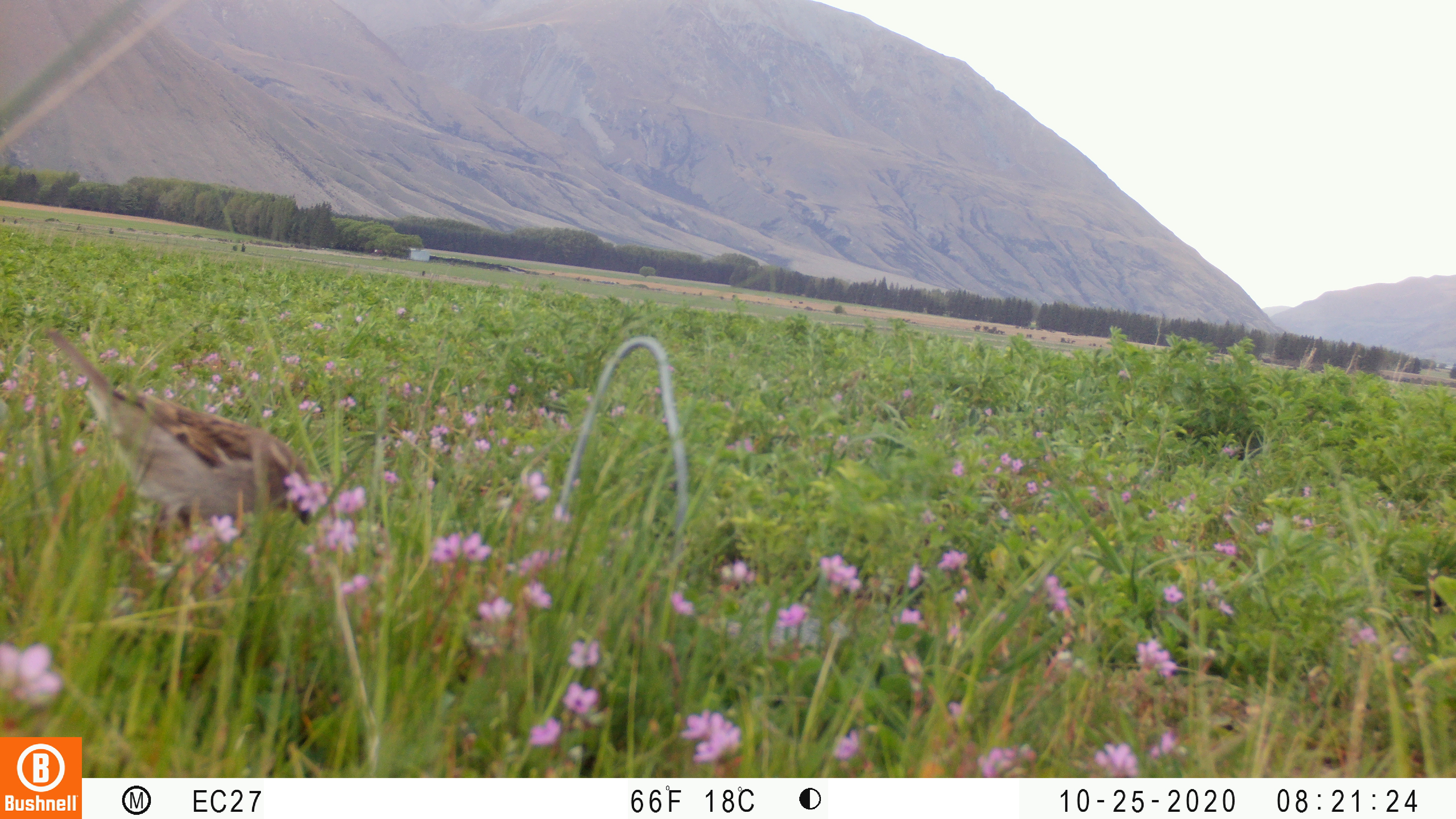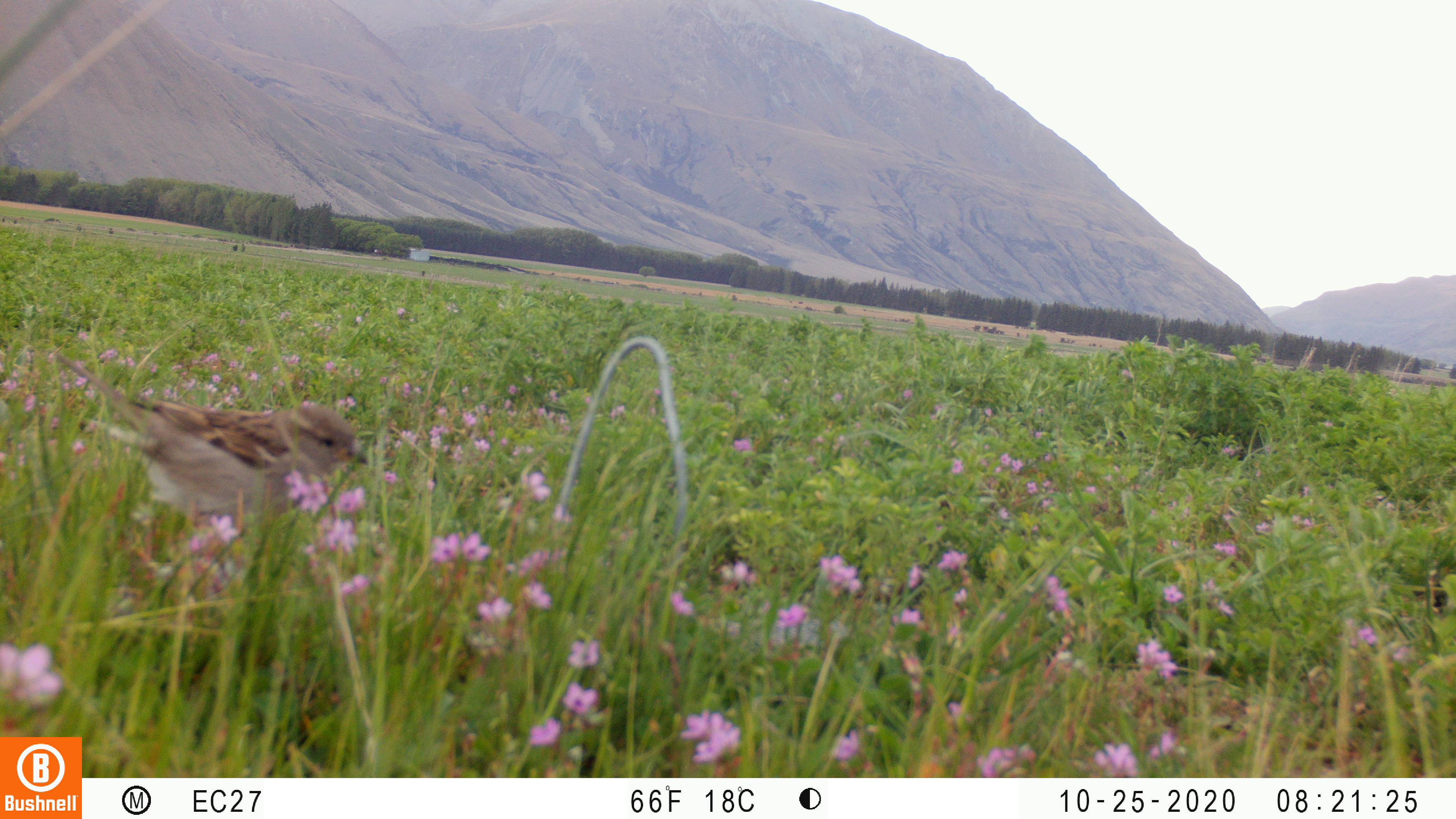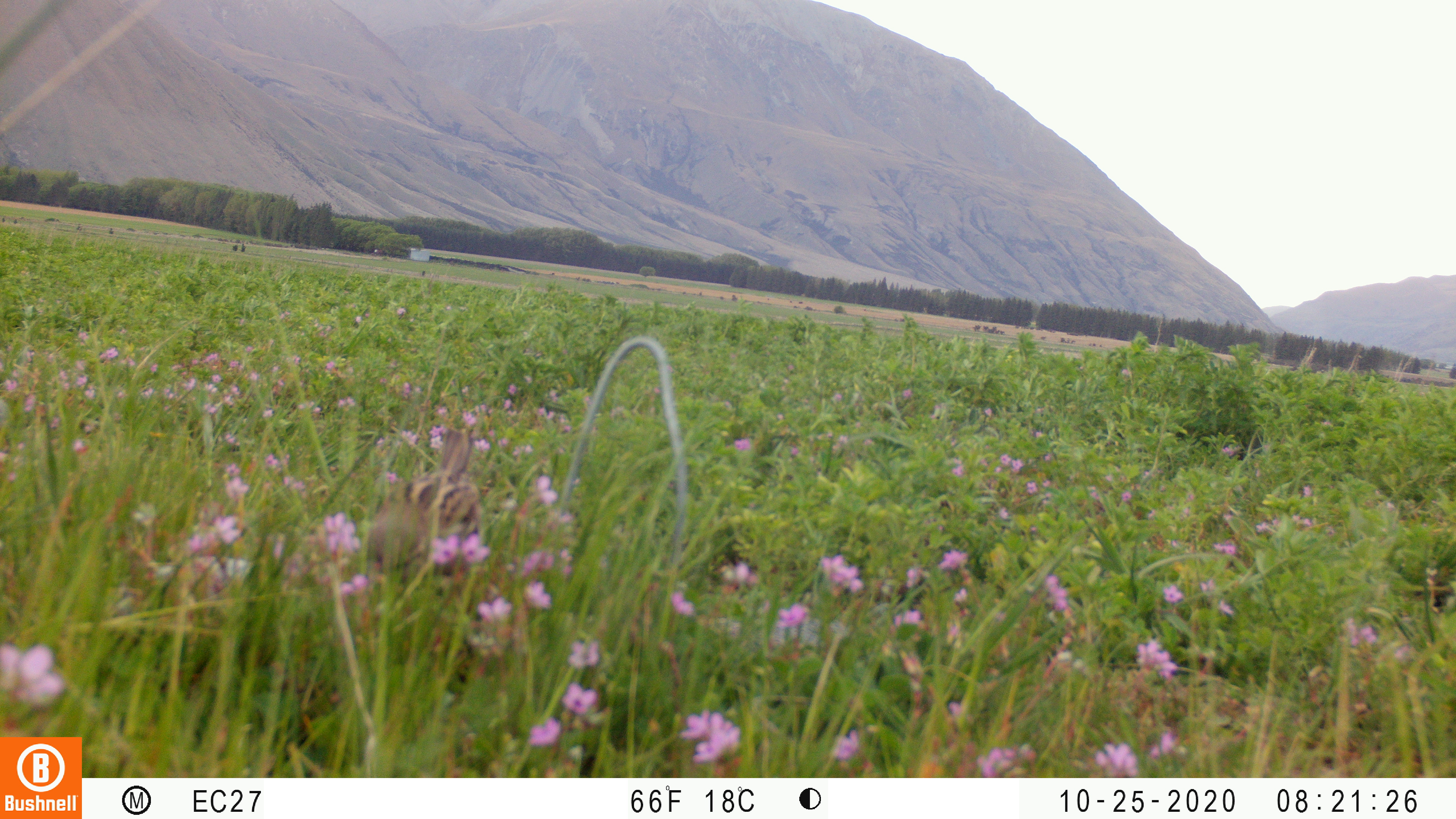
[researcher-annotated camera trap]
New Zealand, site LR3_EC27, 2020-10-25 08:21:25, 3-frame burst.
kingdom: Animalia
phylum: Chordata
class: Aves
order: Passeriformes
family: Passeridae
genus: Passer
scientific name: Passer domesticus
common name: house sparrow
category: sparrow